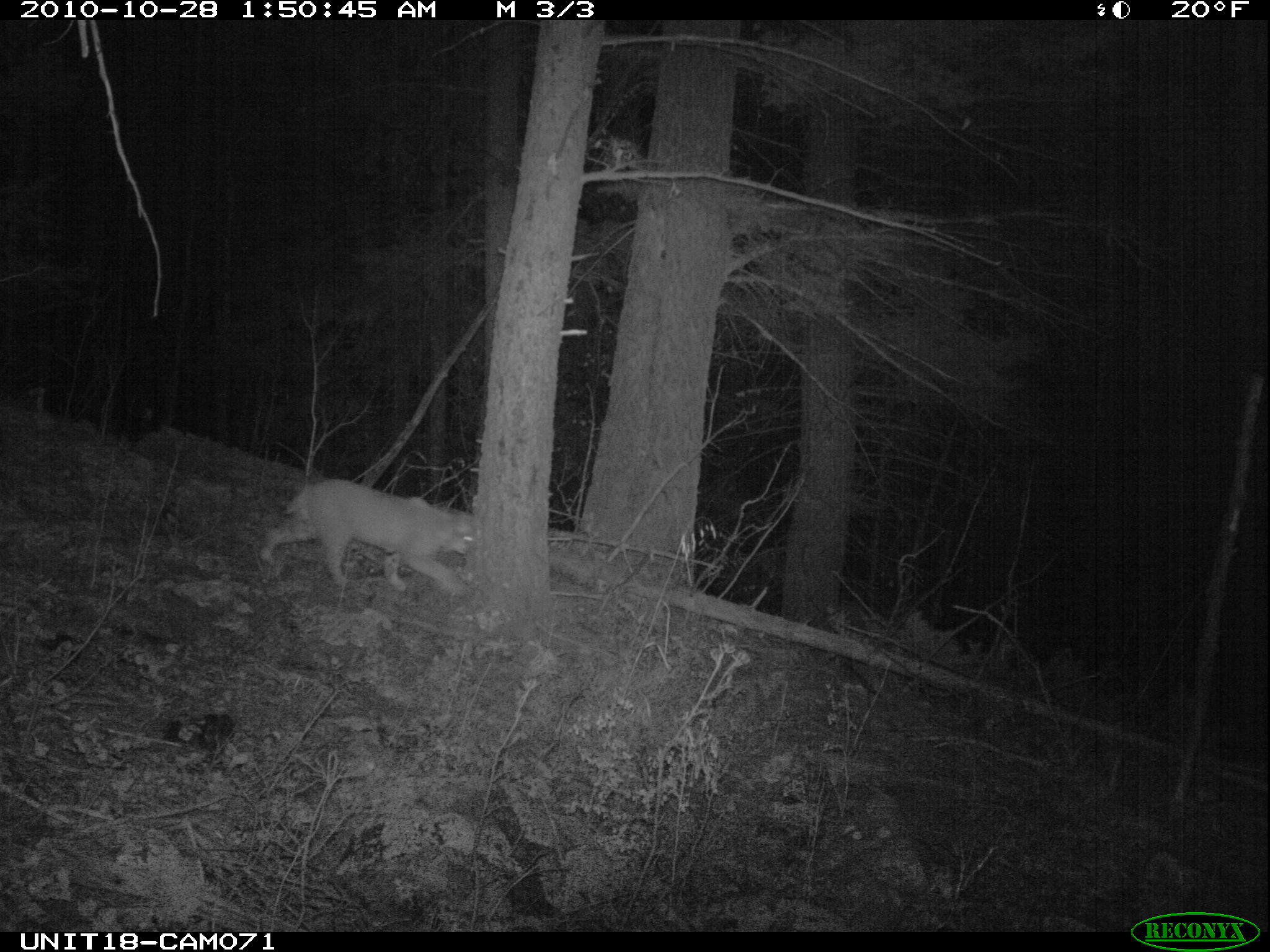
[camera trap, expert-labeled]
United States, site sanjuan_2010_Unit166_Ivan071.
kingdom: Animalia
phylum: Chordata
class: Mammalia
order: Carnivora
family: Felidae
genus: Lynx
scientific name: Lynx rufus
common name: bobcat